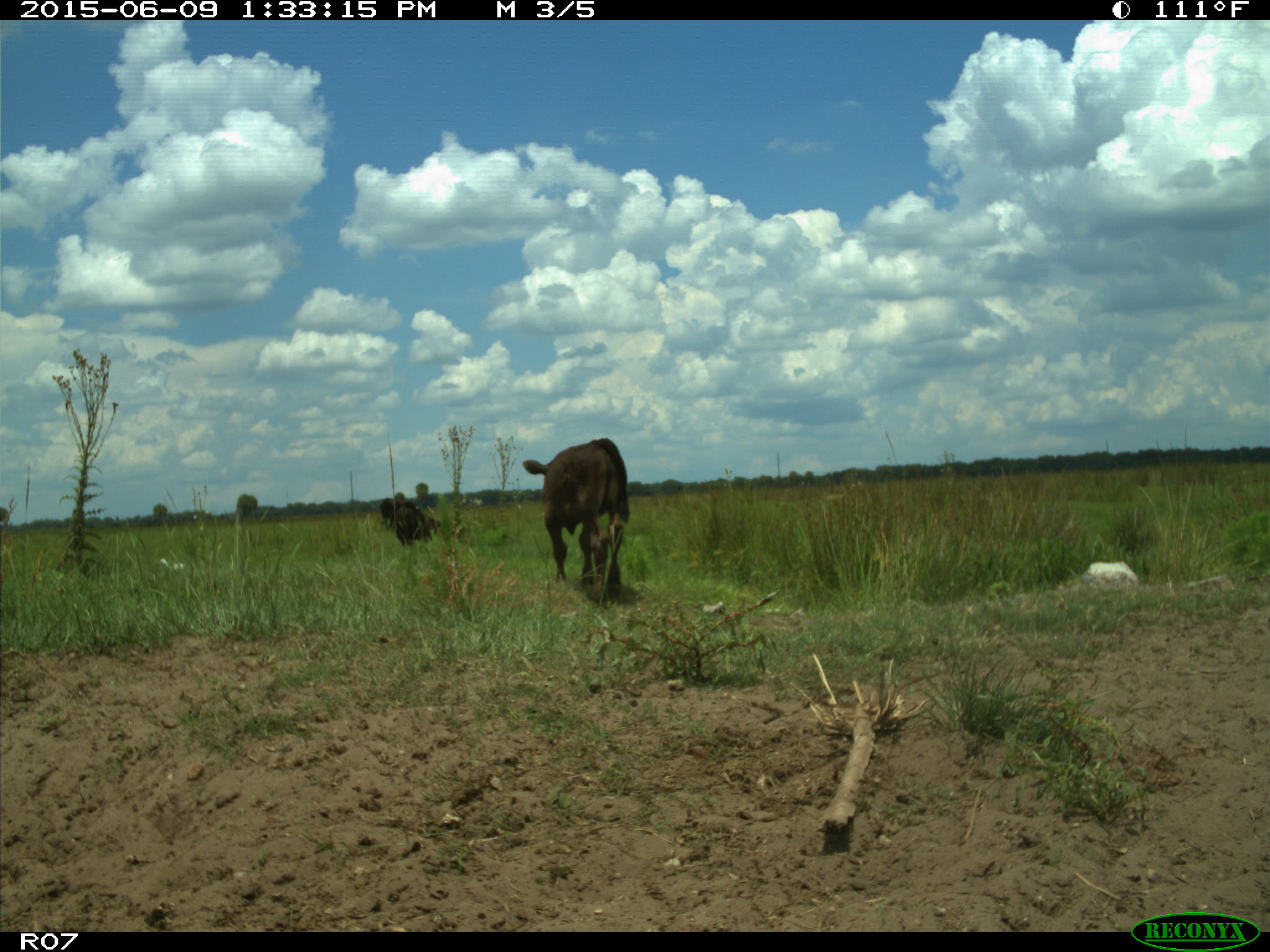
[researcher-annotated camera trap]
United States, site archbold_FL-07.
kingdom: Animalia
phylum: Chordata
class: Mammalia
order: Artiodactyla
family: Bovidae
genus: Bos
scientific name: Bos taurus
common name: domestic cow